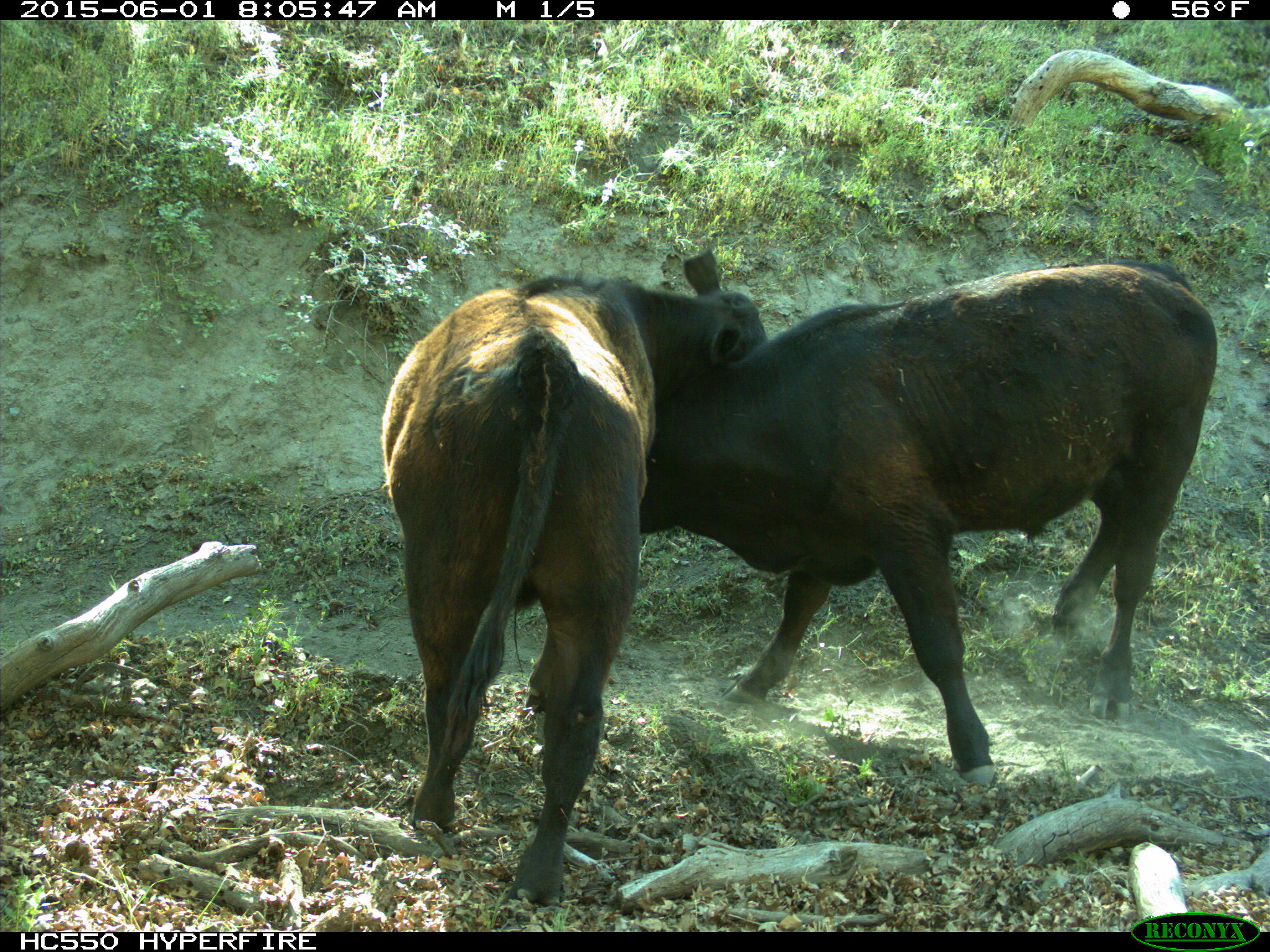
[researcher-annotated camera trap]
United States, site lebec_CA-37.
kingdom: Animalia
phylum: Chordata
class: Mammalia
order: Artiodactyla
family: Bovidae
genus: Bos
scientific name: Bos taurus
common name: domestic cow